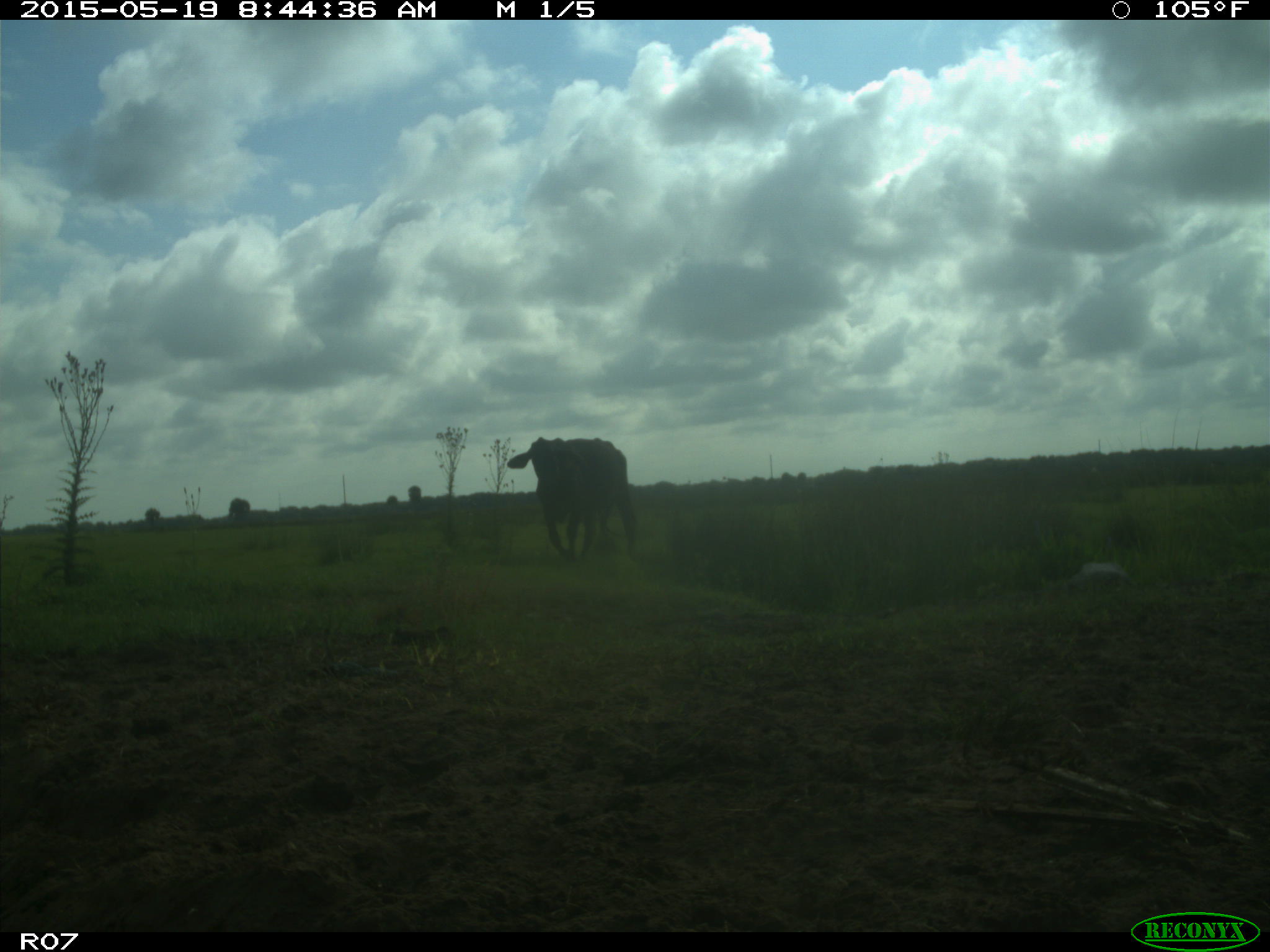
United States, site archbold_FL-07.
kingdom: Animalia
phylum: Chordata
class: Mammalia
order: Artiodactyla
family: Bovidae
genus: Bos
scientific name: Bos taurus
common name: domestic cow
Bos taurus (domestic cow).